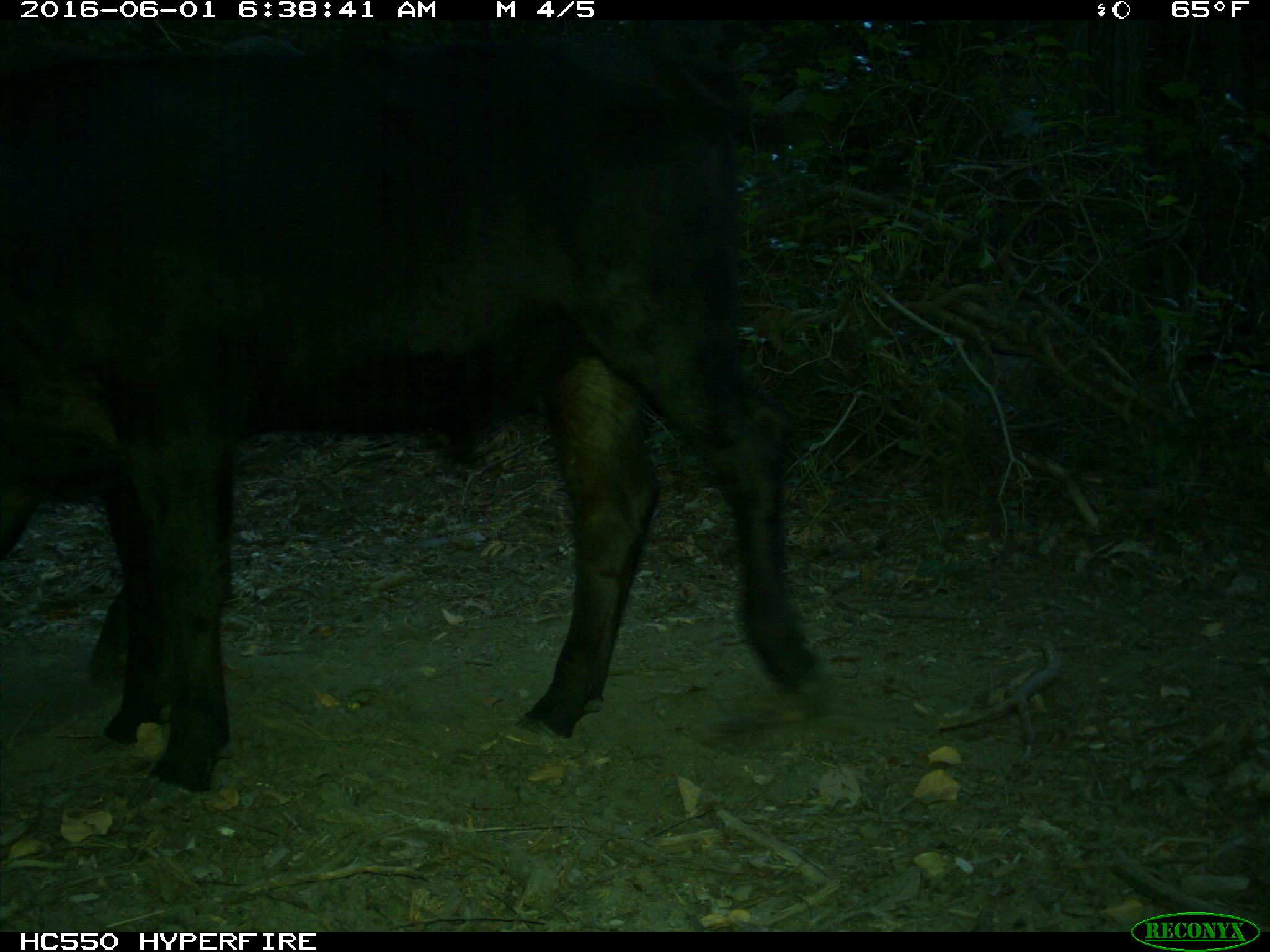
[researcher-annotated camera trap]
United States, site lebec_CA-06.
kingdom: Animalia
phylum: Chordata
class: Mammalia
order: Artiodactyla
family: Bovidae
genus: Bos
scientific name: Bos taurus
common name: domestic cow